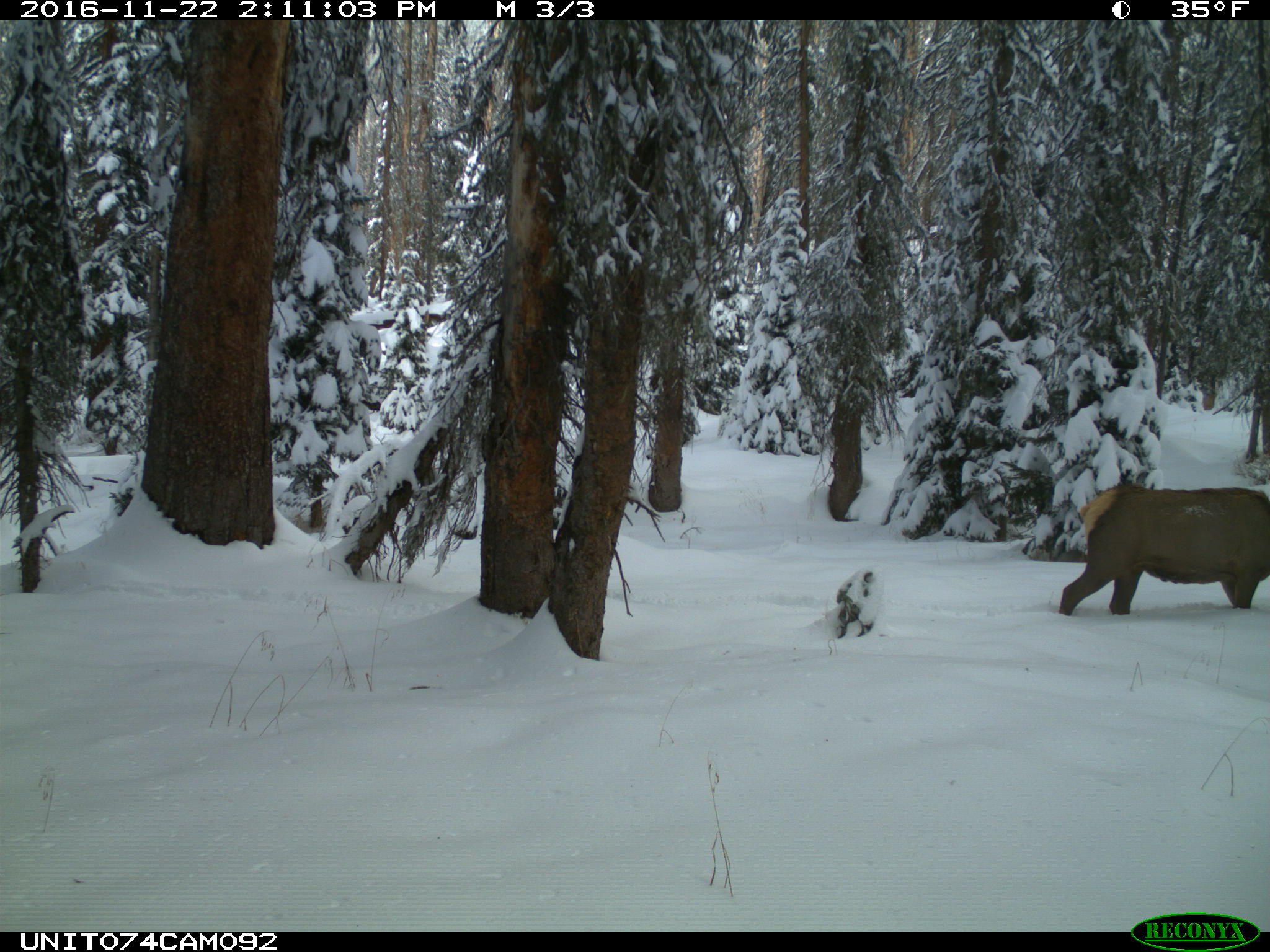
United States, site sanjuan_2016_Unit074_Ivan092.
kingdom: Animalia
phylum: Chordata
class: Mammalia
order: Artiodactyla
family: Cervidae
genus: Cervus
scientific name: Cervus elaphus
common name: red deer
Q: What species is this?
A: Cervus elaphus (red deer).